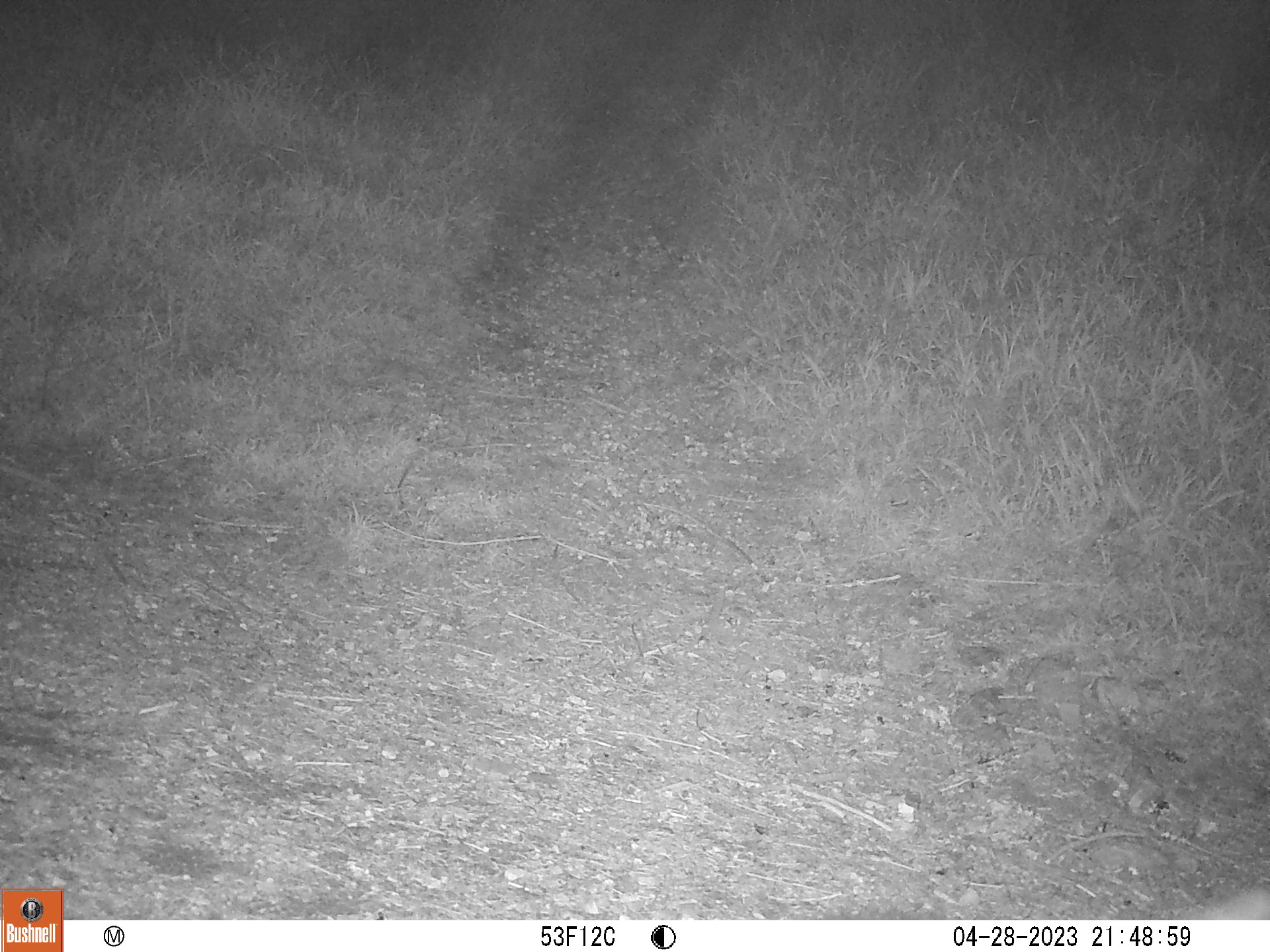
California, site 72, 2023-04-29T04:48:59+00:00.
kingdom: Animalia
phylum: Chordata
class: Mammalia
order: Carnivora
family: Canidae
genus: Urocyon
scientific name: Urocyon cinereoargenteus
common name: gray fox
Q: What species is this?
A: Gray fox (Urocyon cinereoargenteus).